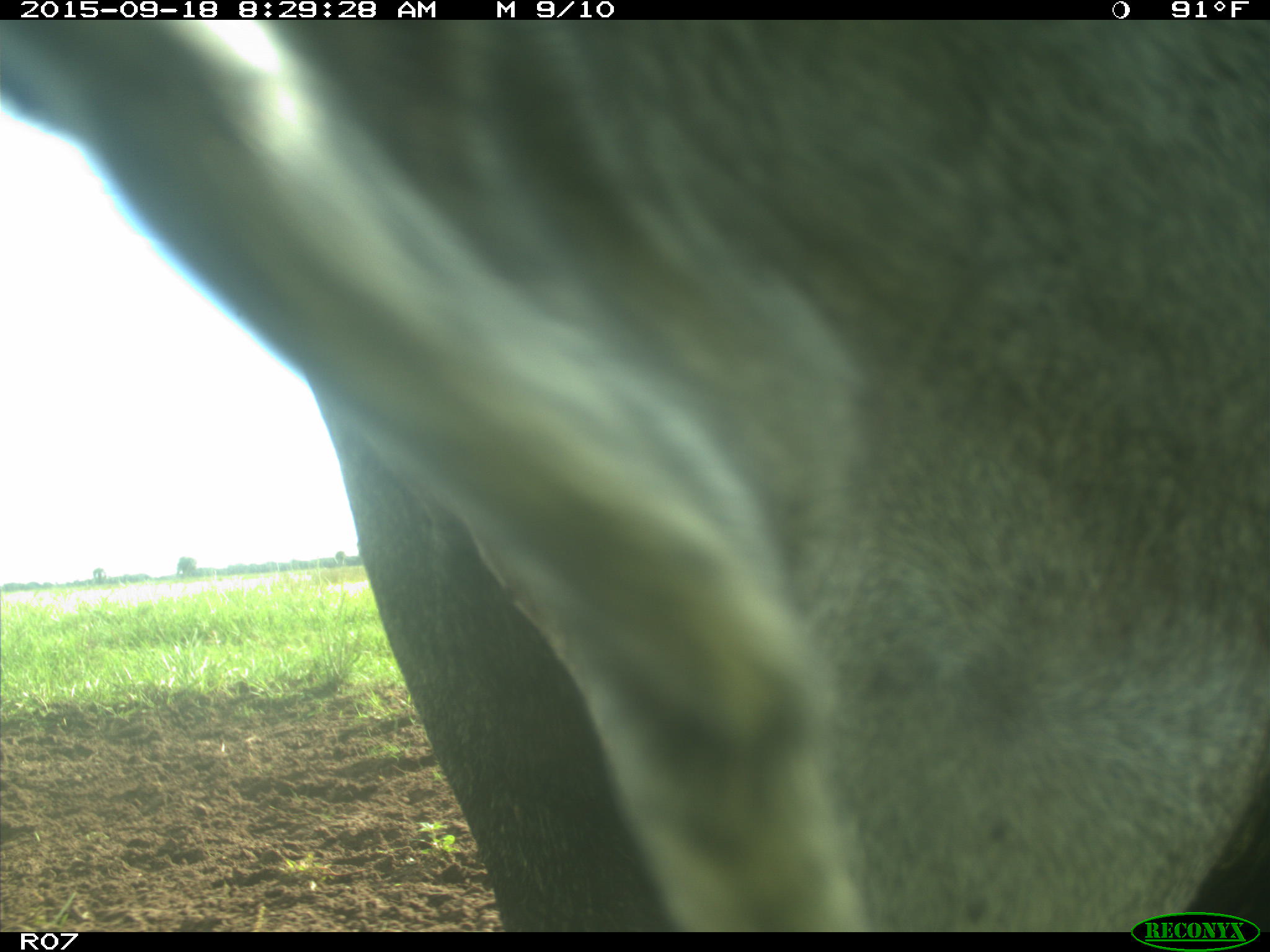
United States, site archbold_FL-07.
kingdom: Animalia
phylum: Chordata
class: Mammalia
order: Artiodactyla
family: Bovidae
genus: Bos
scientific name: Bos taurus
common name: domestic cow